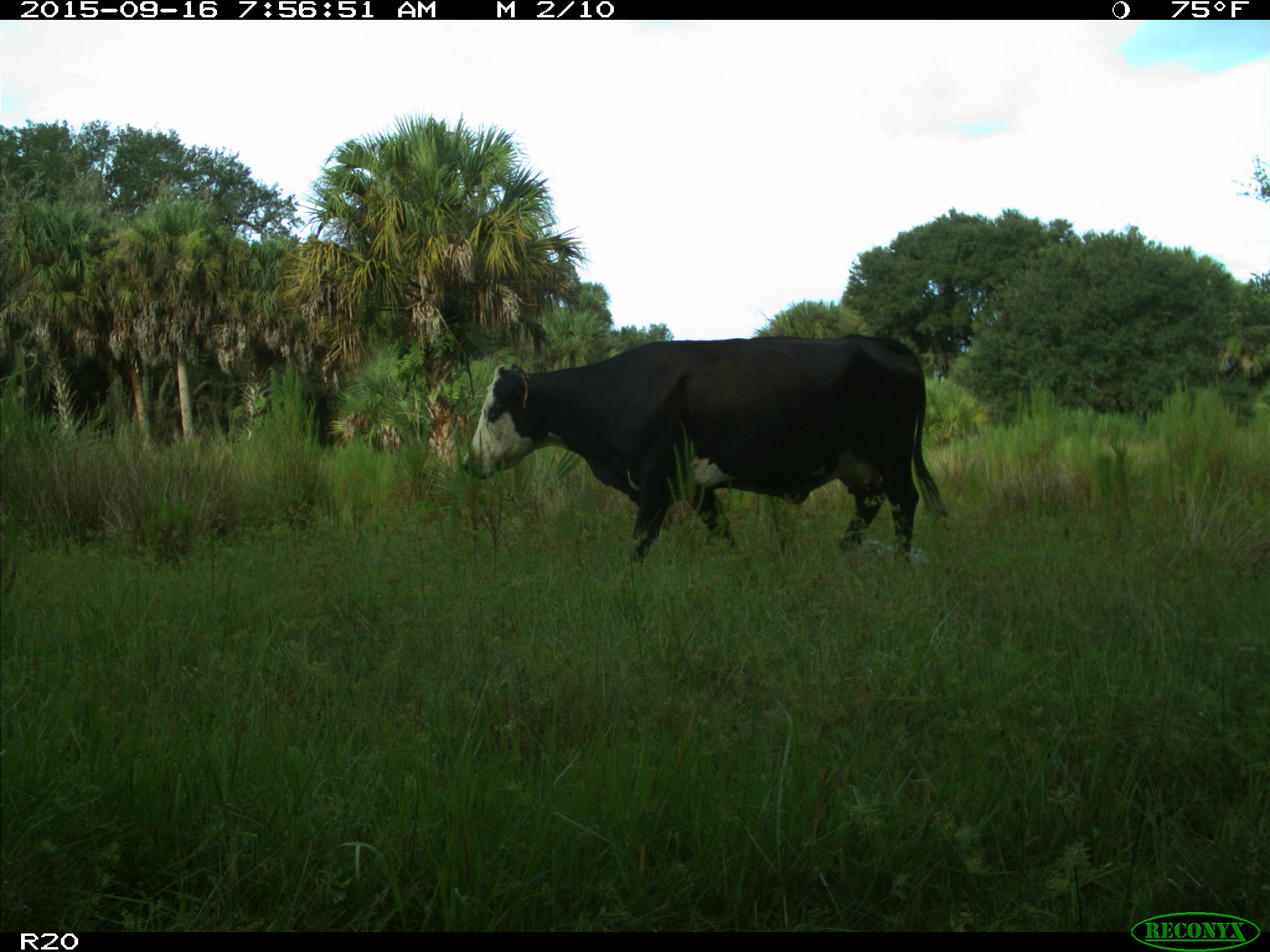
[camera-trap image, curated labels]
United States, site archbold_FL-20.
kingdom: Animalia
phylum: Chordata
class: Mammalia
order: Artiodactyla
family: Bovidae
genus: Bos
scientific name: Bos taurus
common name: domestic cow